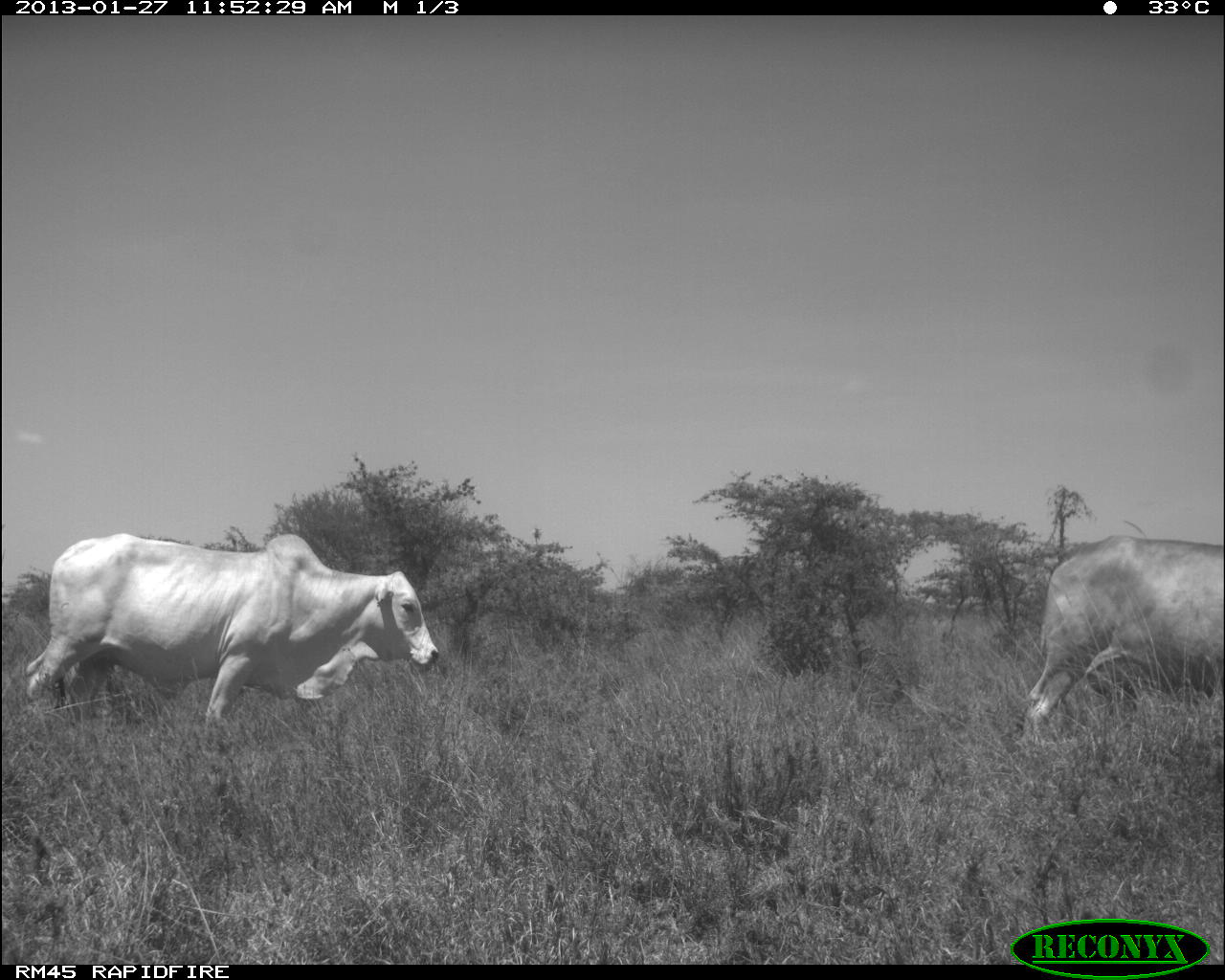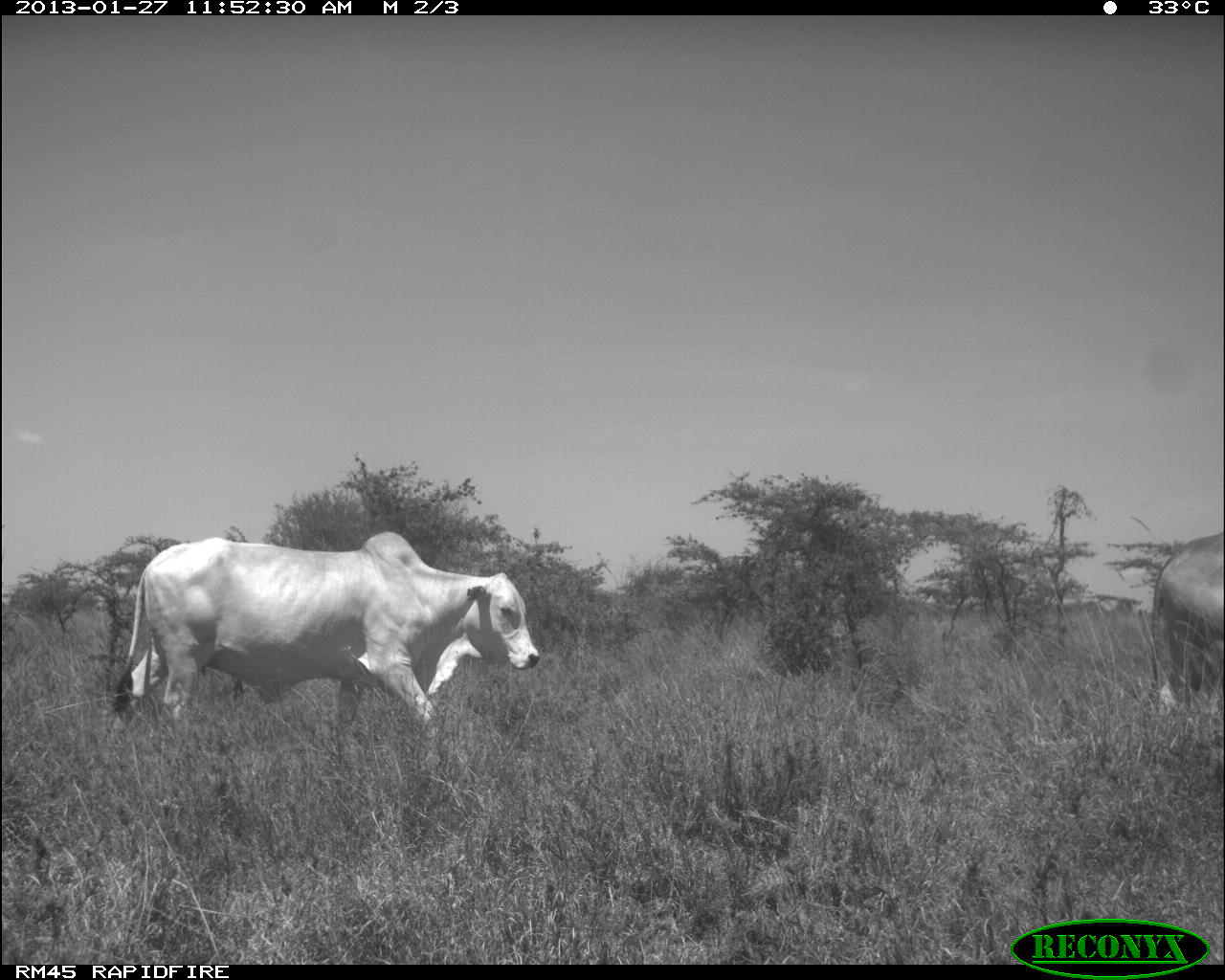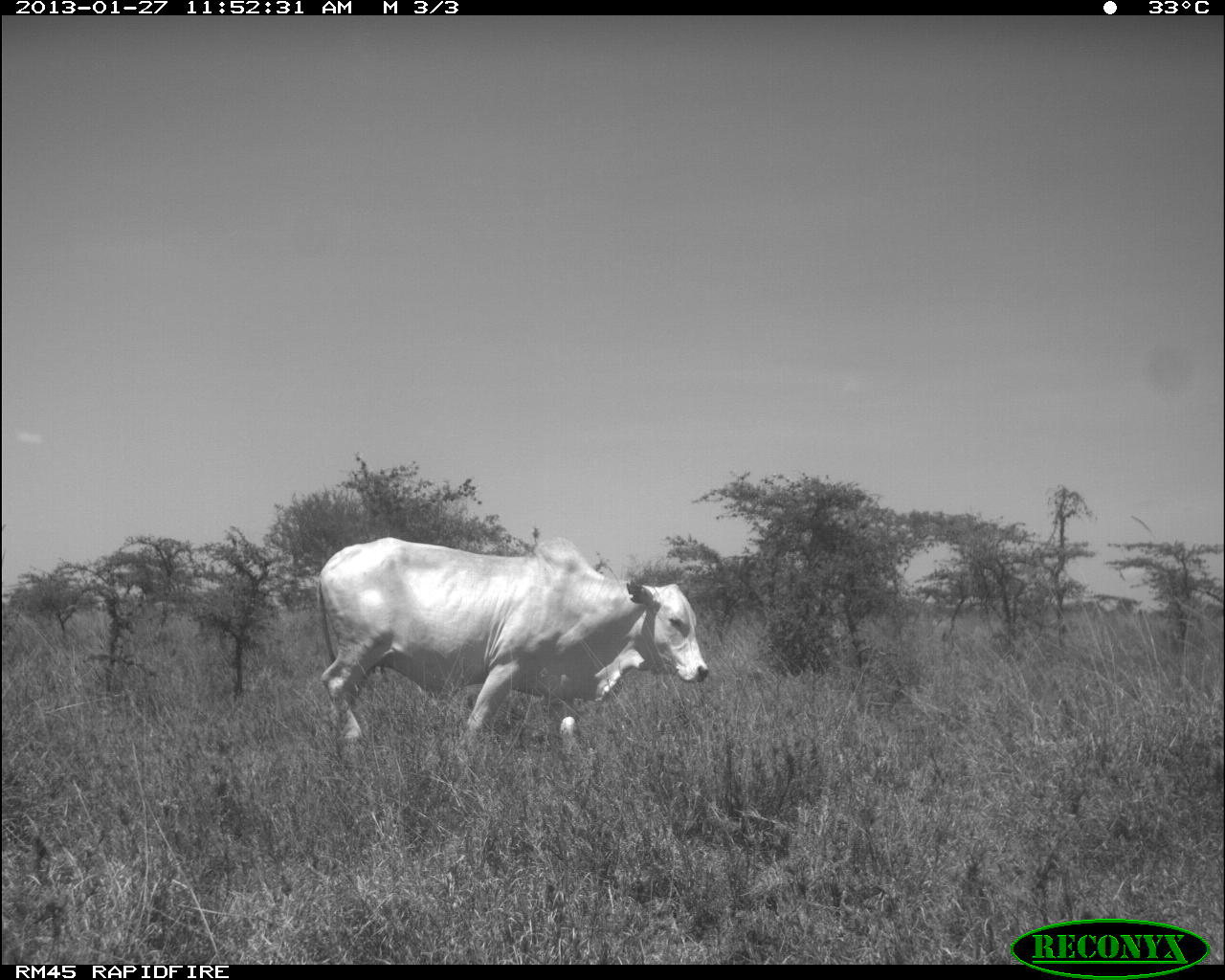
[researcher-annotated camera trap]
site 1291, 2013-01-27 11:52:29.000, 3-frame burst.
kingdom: Animalia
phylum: Chordata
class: Mammalia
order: Artiodactyla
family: Bovidae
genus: Bos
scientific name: Bos taurus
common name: domestic cattle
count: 2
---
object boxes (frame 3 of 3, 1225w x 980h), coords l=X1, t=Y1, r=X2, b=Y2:
bos taurus: l=315, t=534, r=710, b=765